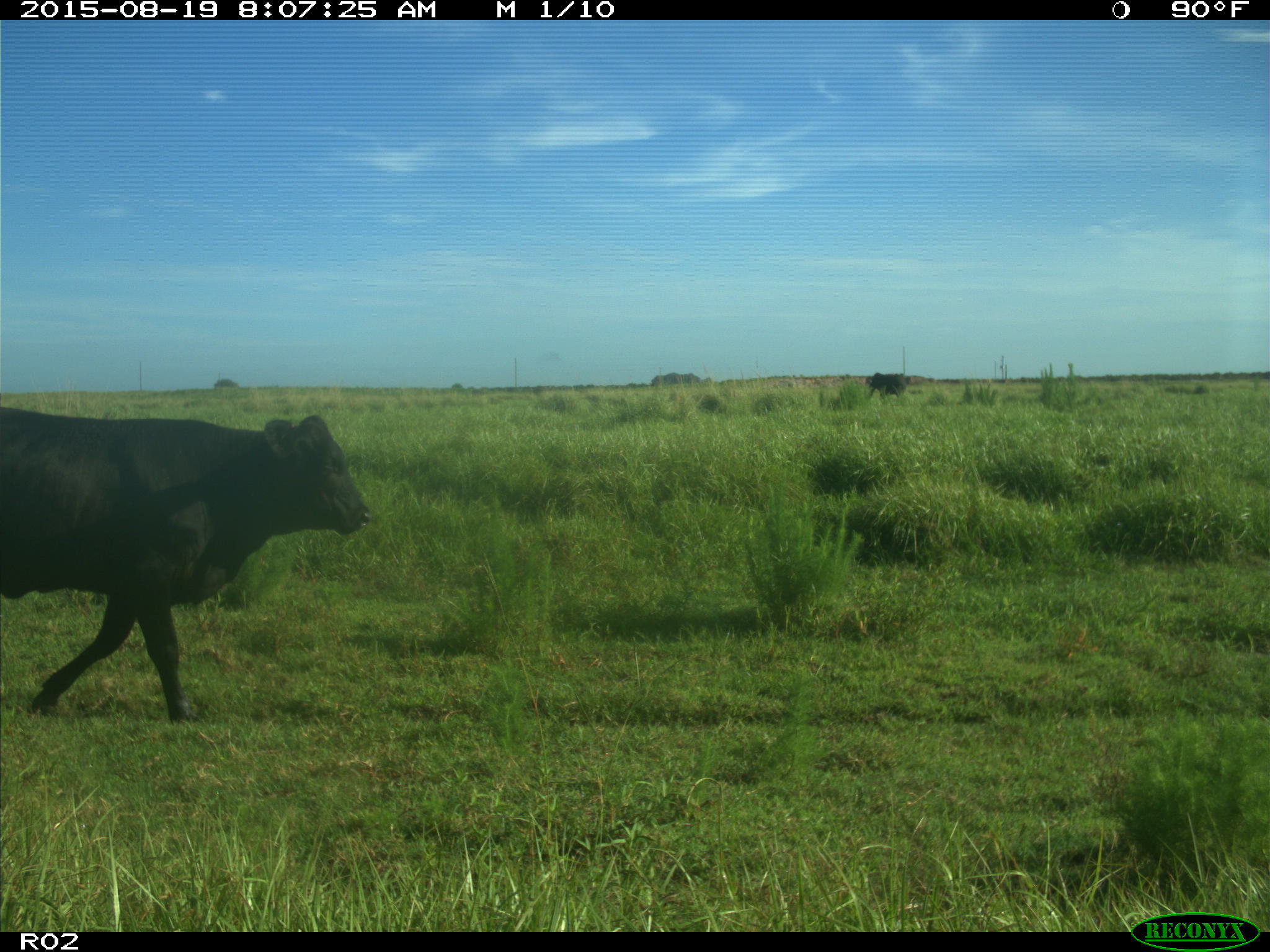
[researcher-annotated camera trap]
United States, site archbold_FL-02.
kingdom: Animalia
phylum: Chordata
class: Mammalia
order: Artiodactyla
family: Bovidae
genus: Bos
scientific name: Bos taurus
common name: domestic cow